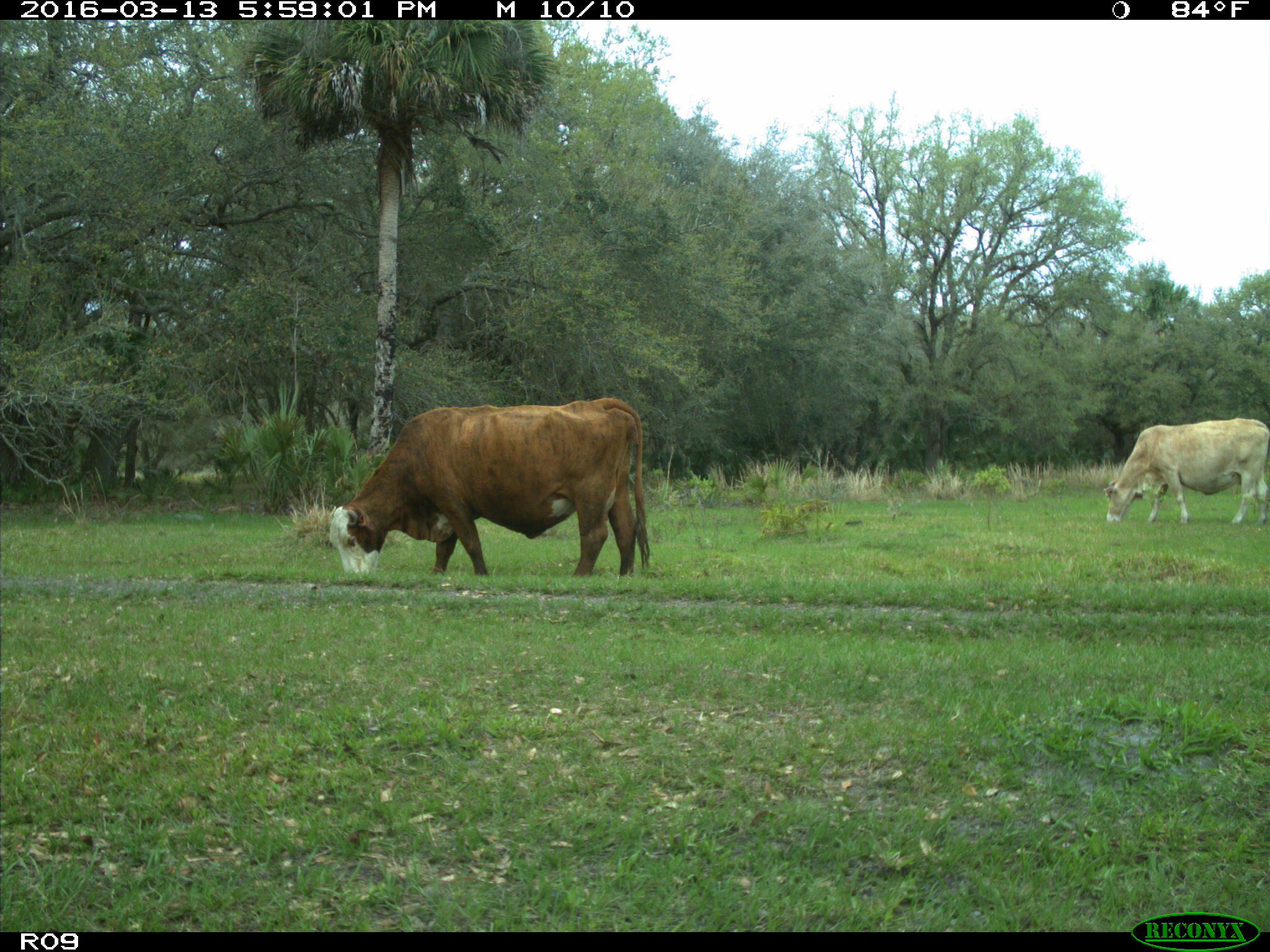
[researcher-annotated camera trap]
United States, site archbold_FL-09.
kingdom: Animalia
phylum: Chordata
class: Mammalia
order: Artiodactyla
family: Bovidae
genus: Bos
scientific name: Bos taurus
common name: domestic cow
Bos taurus (domestic cow).